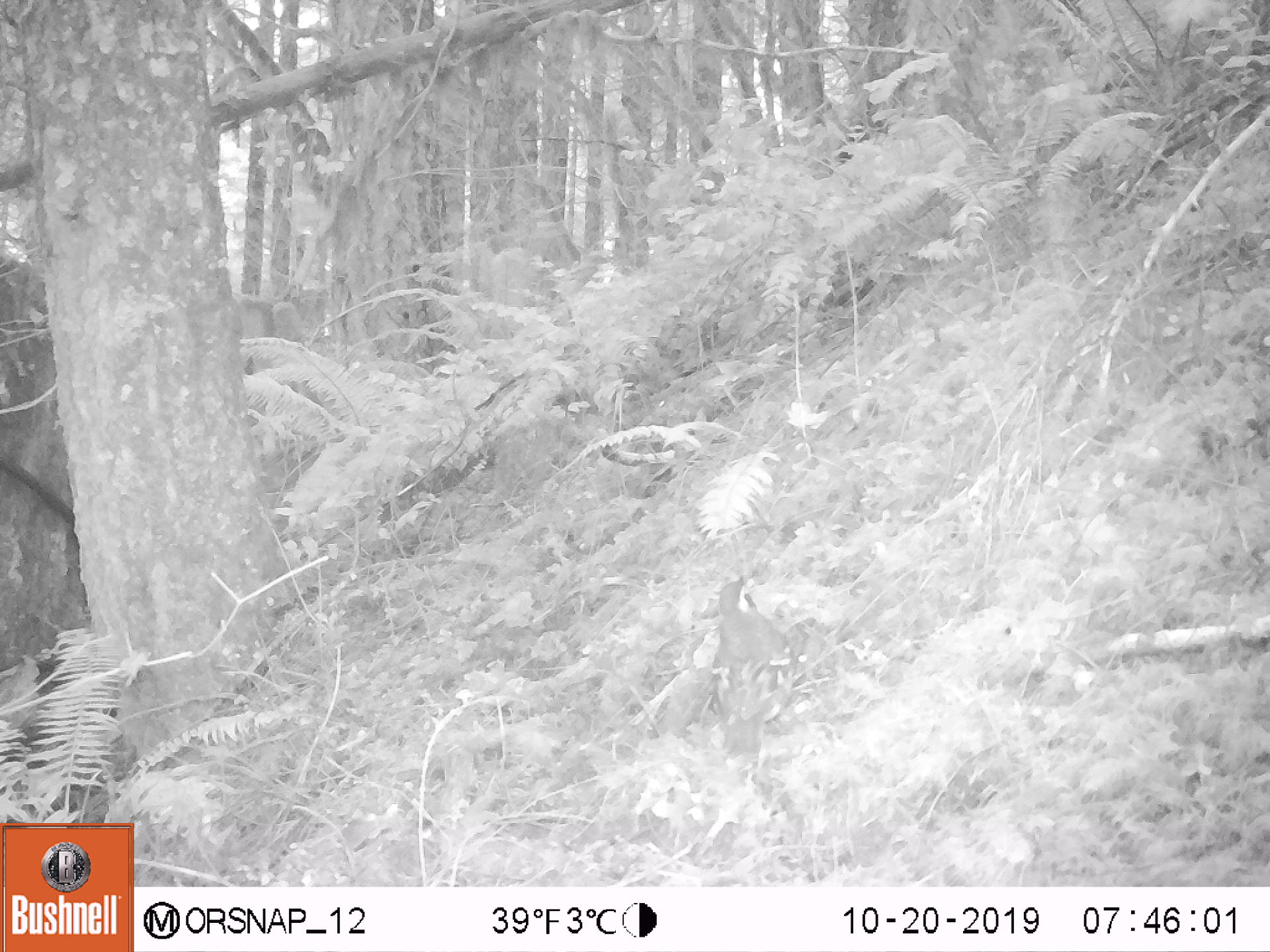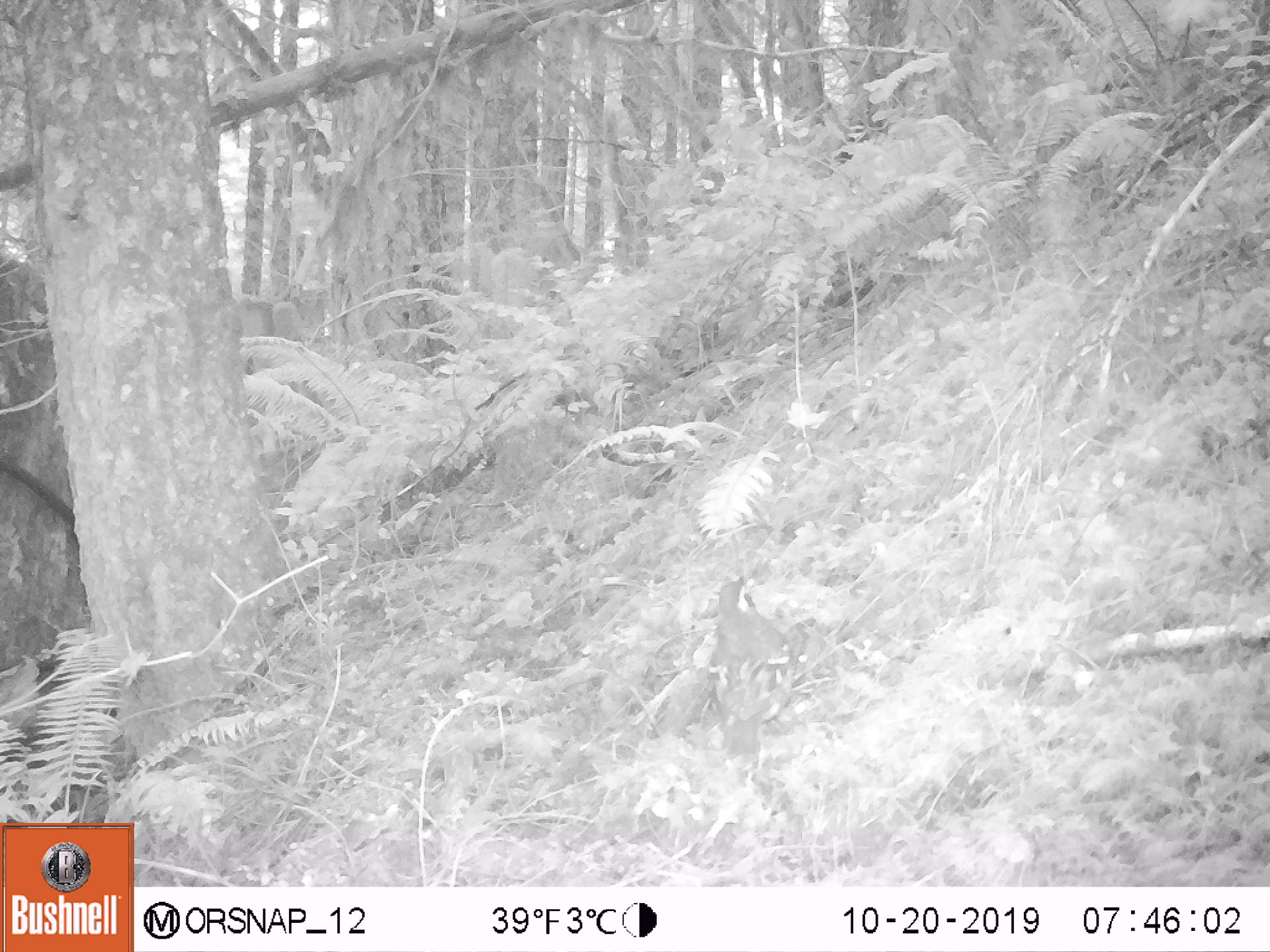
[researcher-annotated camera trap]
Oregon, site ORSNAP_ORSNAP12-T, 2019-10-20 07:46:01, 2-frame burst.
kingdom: Animalia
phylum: Chordata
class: Aves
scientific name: Aves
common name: bird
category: other bird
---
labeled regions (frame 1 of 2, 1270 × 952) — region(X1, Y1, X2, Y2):
other bird: region(695, 559, 817, 787)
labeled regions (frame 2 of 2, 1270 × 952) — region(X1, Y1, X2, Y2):
other bird: region(680, 570, 838, 809)